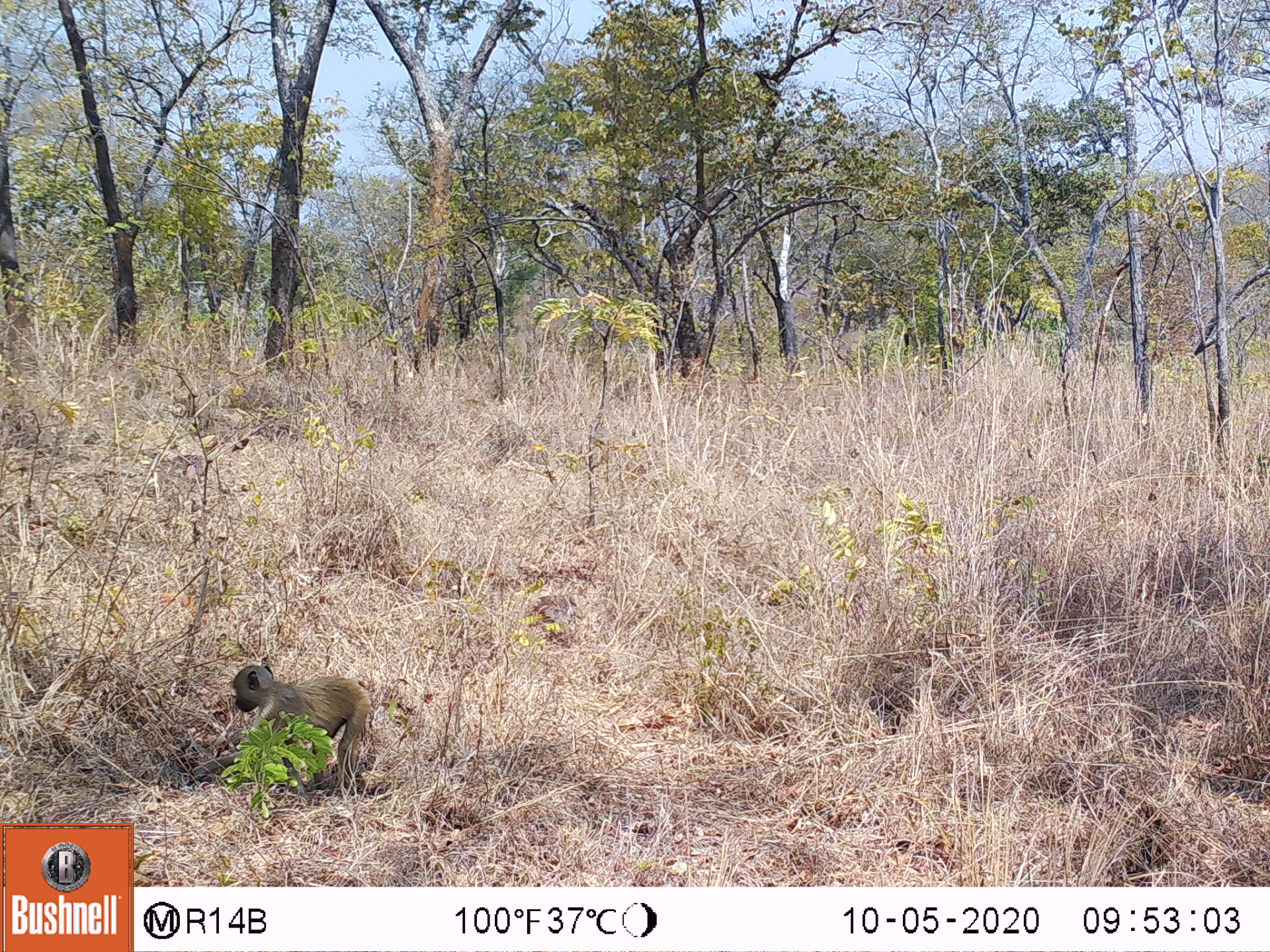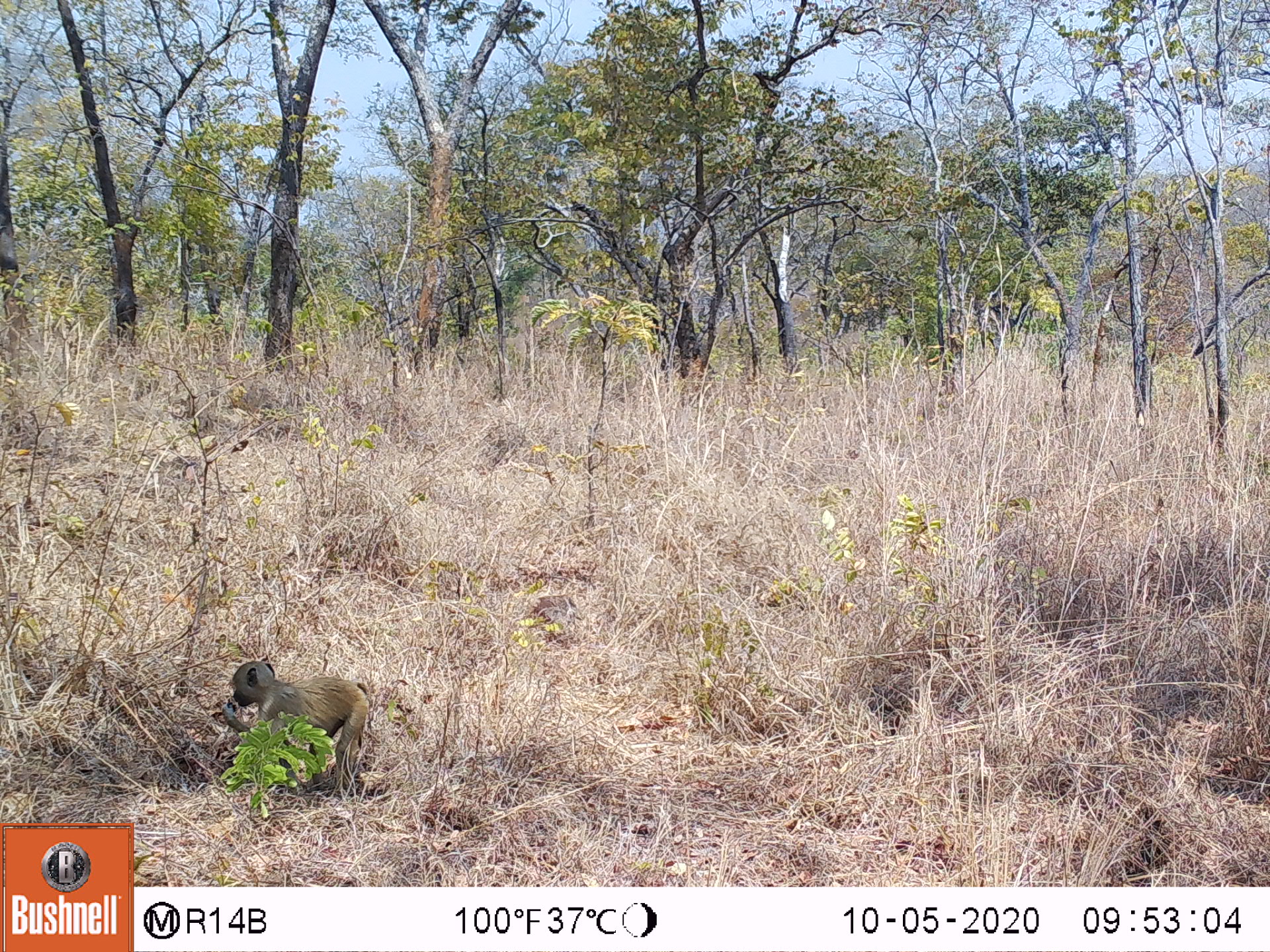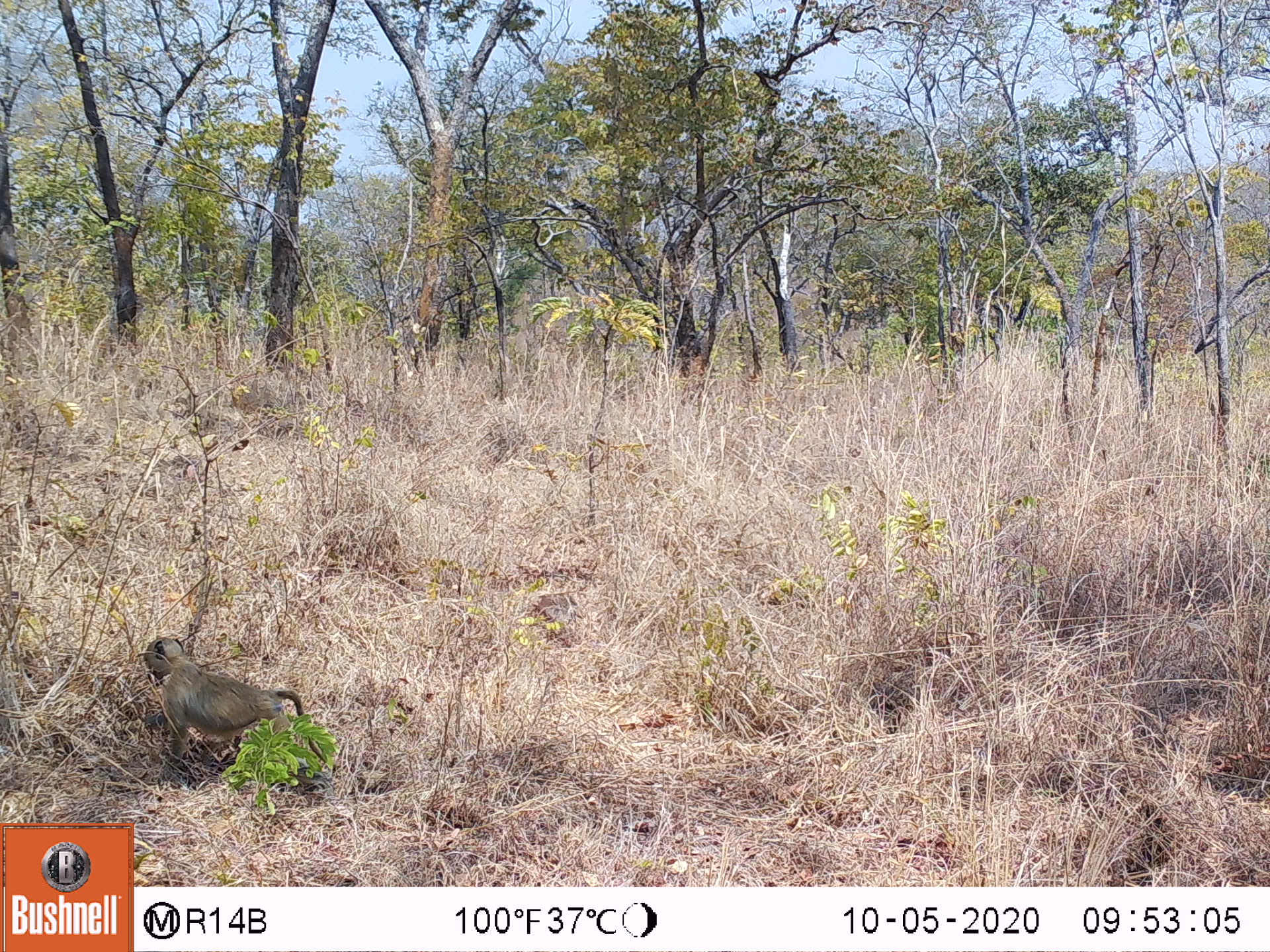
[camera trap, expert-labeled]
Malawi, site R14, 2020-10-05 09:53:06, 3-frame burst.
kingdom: Animalia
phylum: Chordata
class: Mammalia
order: Primates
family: Cercopithecidae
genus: Papio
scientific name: Papio cynocephalus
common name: yellow baboon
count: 1